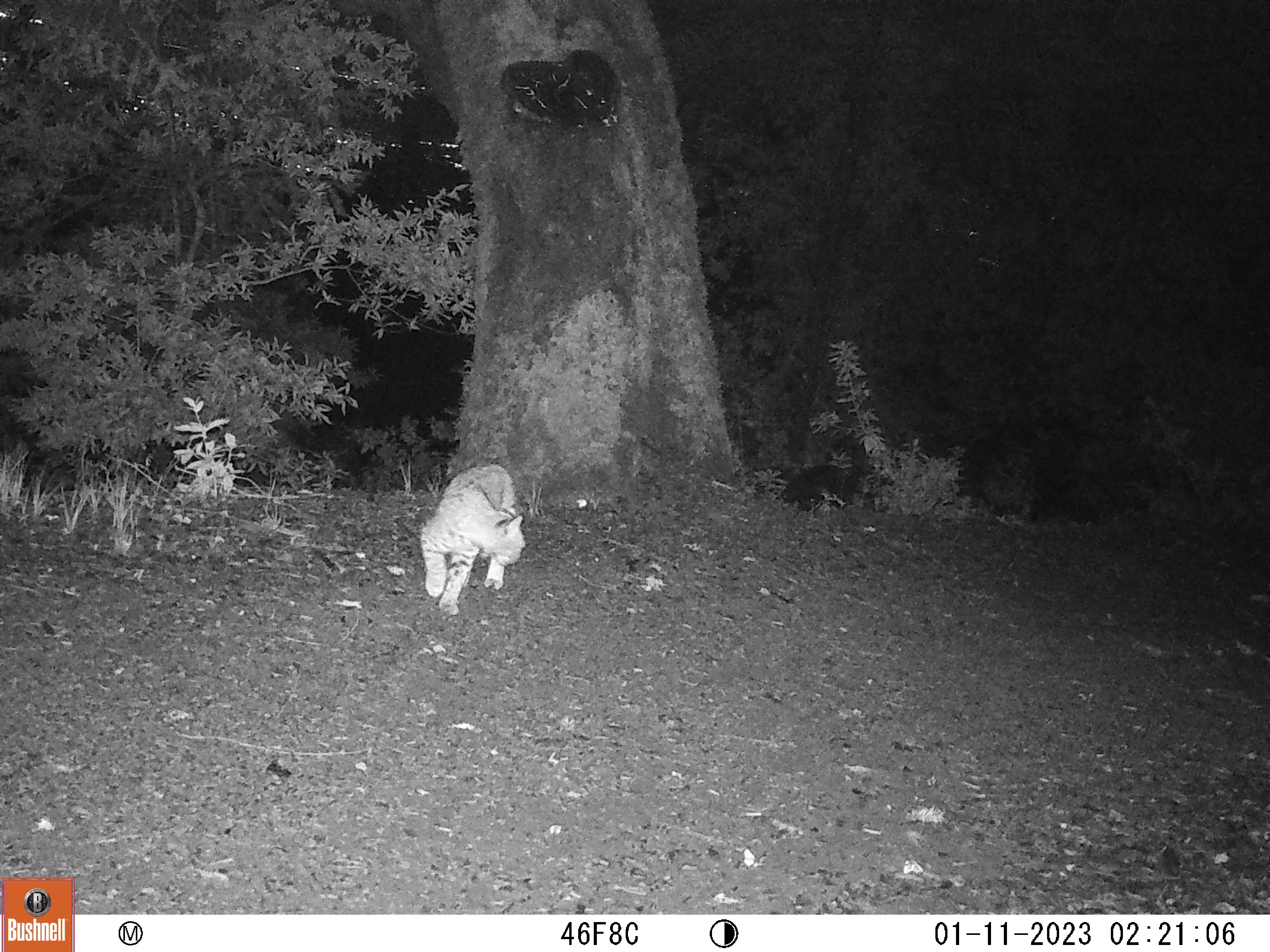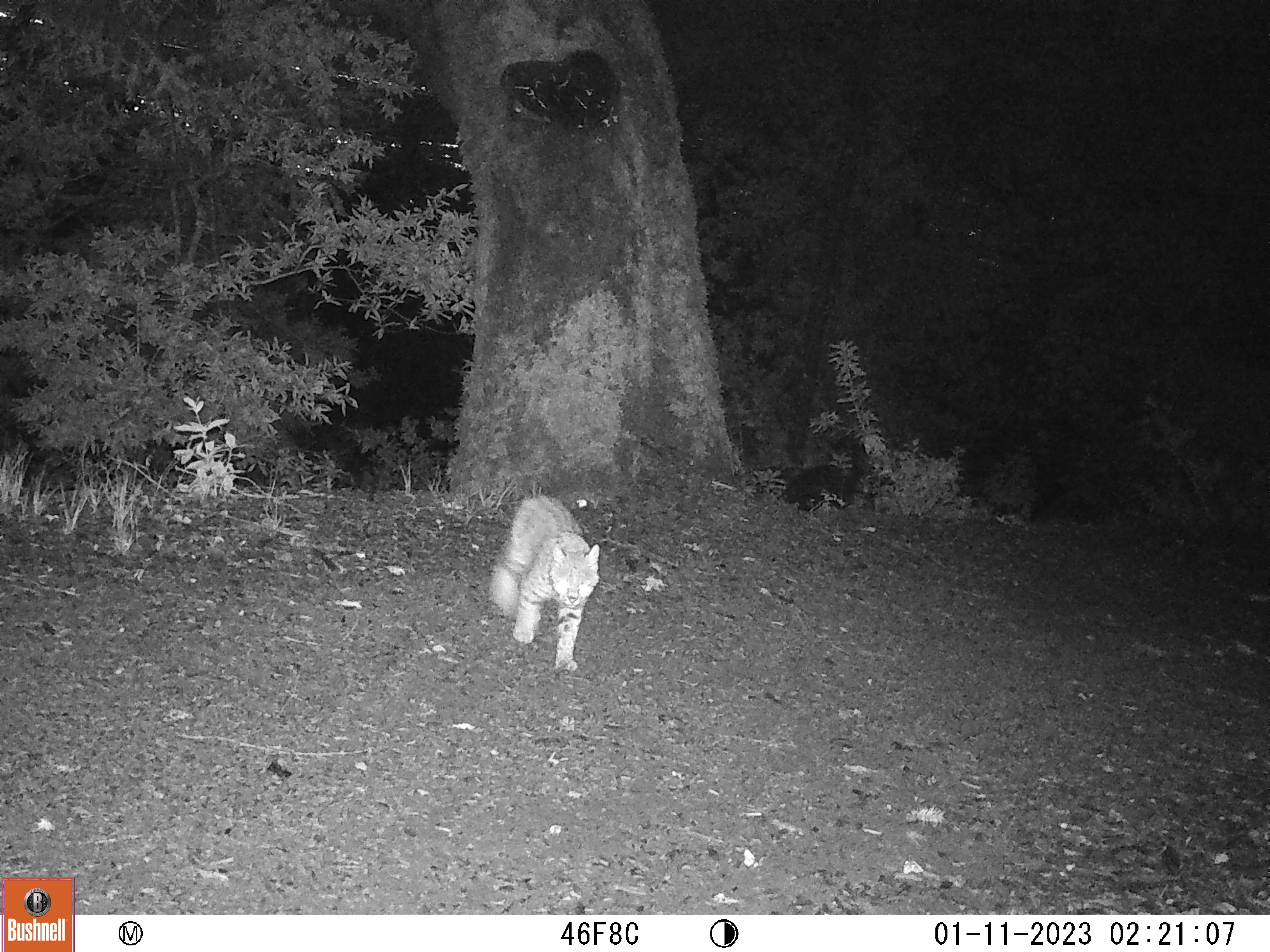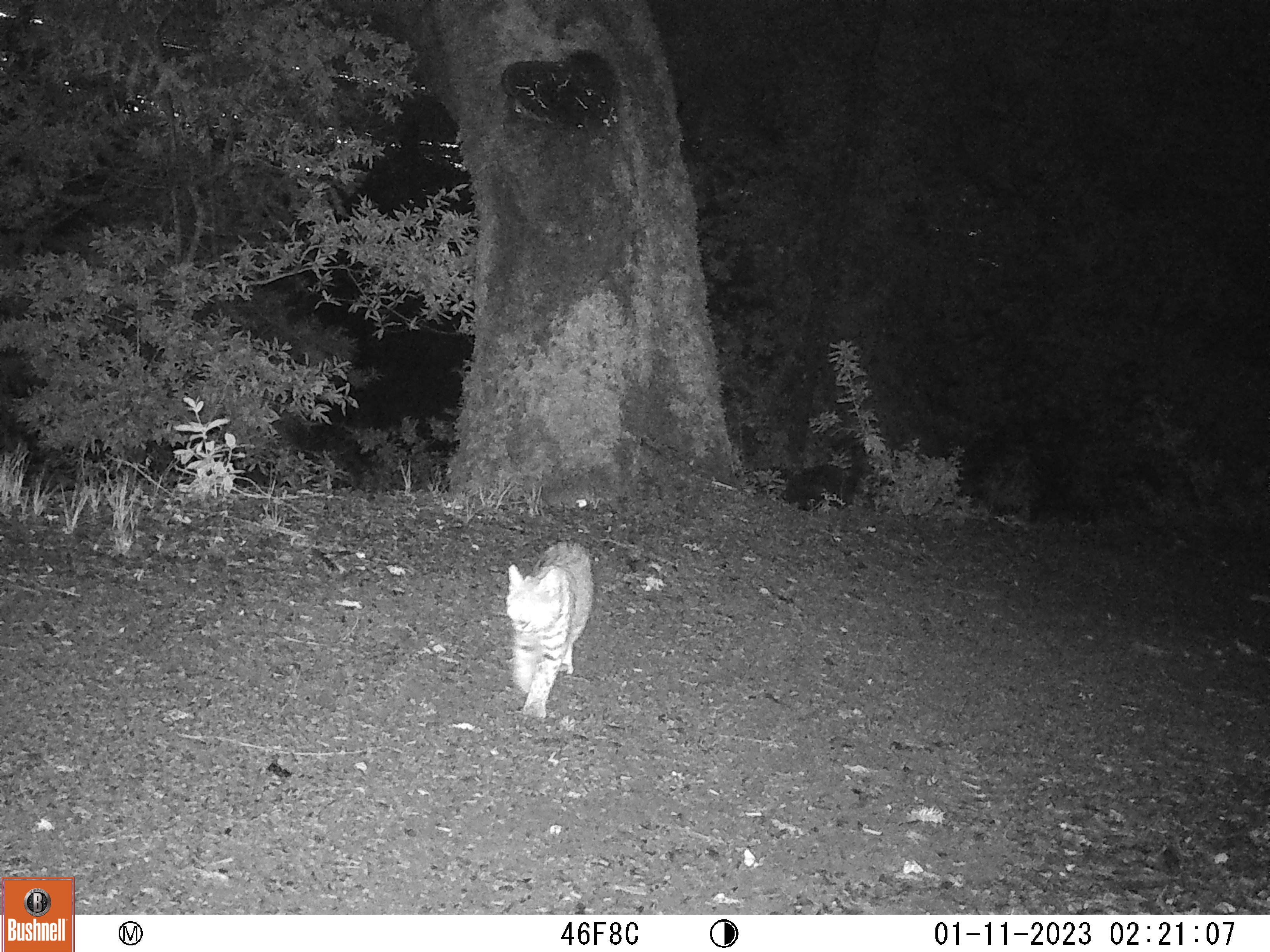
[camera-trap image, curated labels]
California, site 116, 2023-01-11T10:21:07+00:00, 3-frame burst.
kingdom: Animalia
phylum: Chordata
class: Mammalia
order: Carnivora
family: Felidae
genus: Lynx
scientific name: Lynx rufus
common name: bobcat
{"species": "bobcat (Lynx rufus)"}